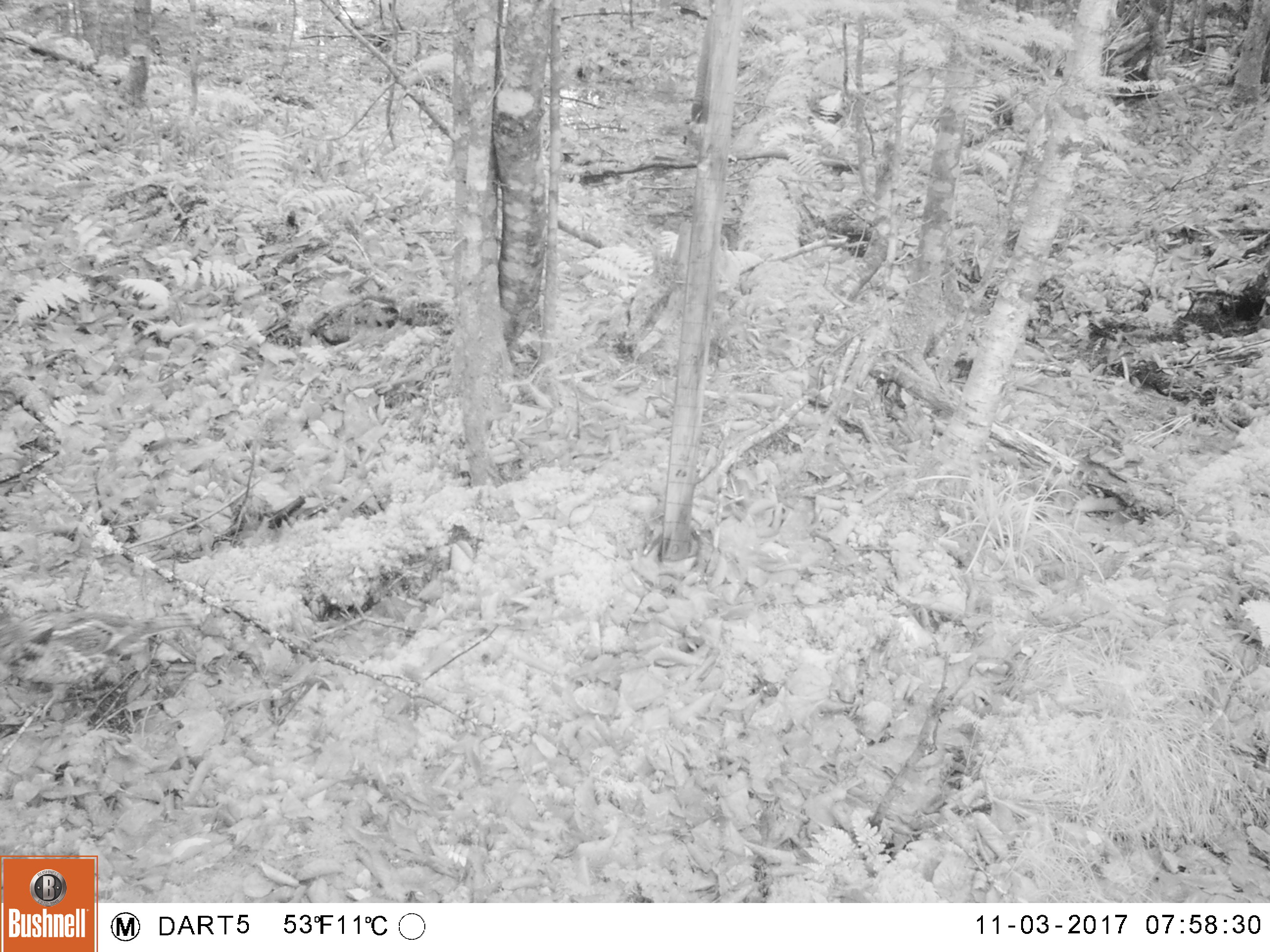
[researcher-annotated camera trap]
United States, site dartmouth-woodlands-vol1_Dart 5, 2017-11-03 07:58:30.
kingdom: Animalia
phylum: Chordata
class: Aves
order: Galliformes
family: Phasianidae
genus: Bonasa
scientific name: Bonasa umbellus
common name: ruffed grouse